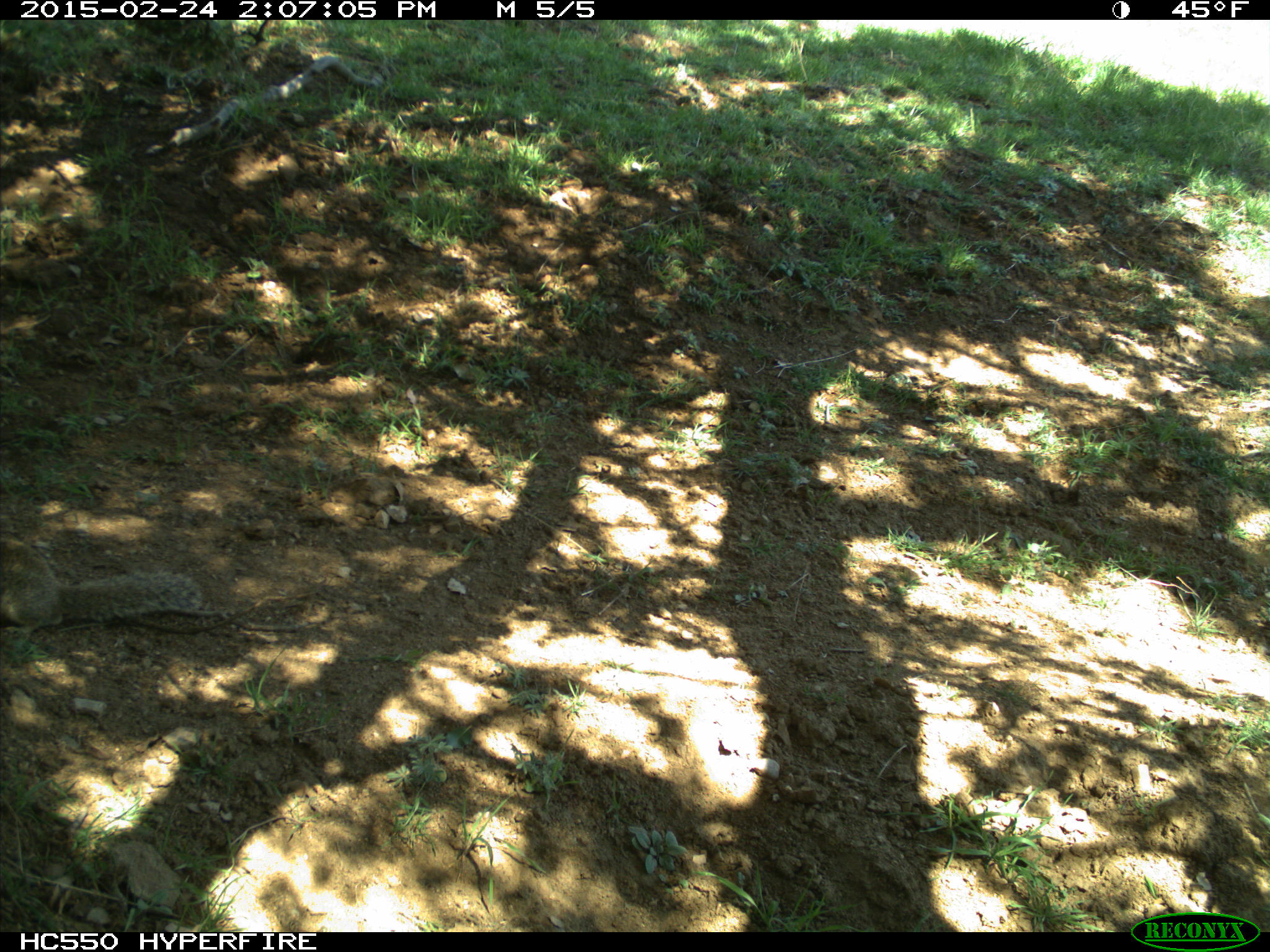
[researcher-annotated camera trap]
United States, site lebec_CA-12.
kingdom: Animalia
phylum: Chordata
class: Mammalia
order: Rodentia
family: Sciuridae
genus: Otospermophilus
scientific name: Otospermophilus beecheyi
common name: california ground squirrel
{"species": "Otospermophilus beecheyi (california ground squirrel)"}